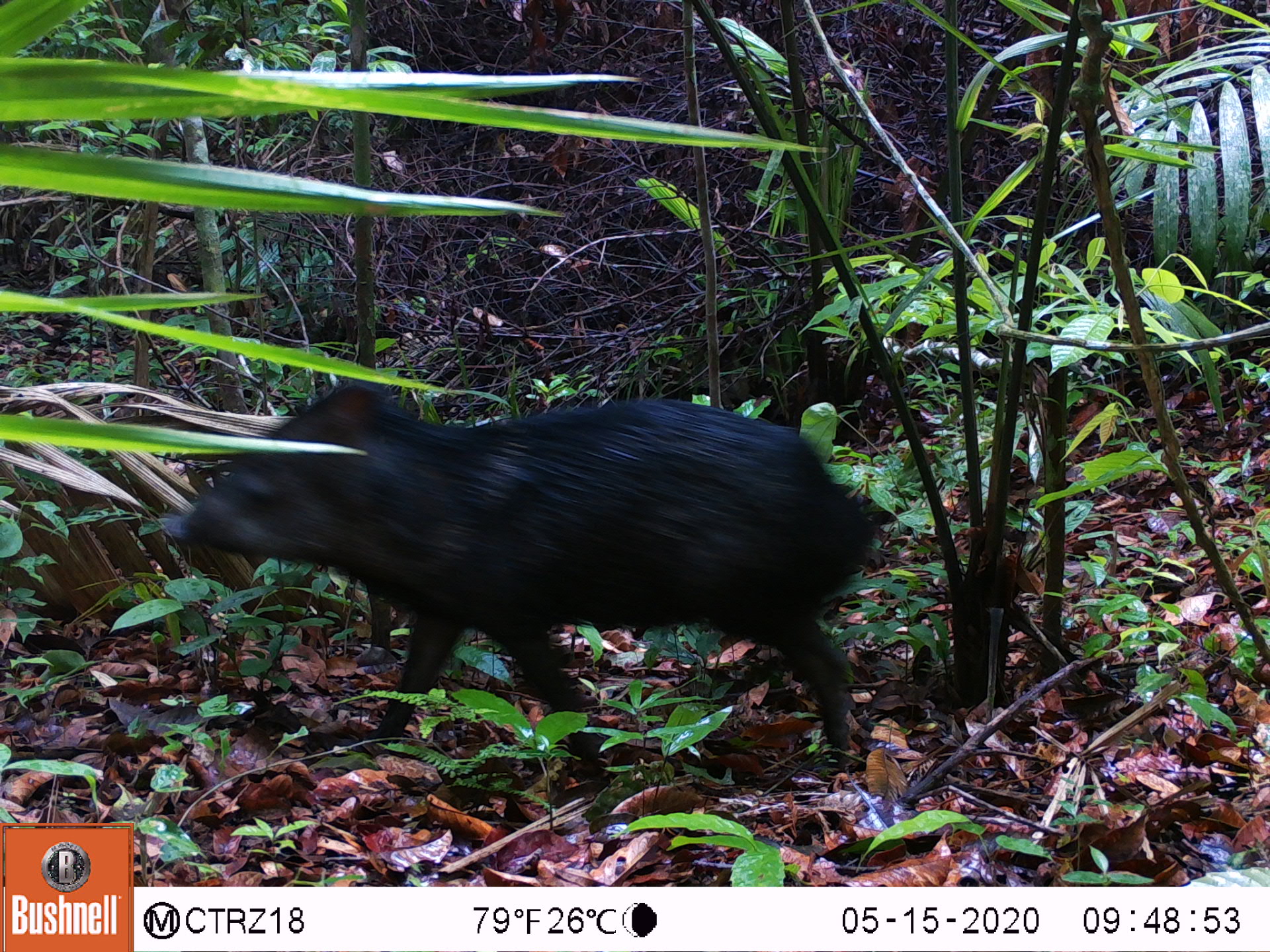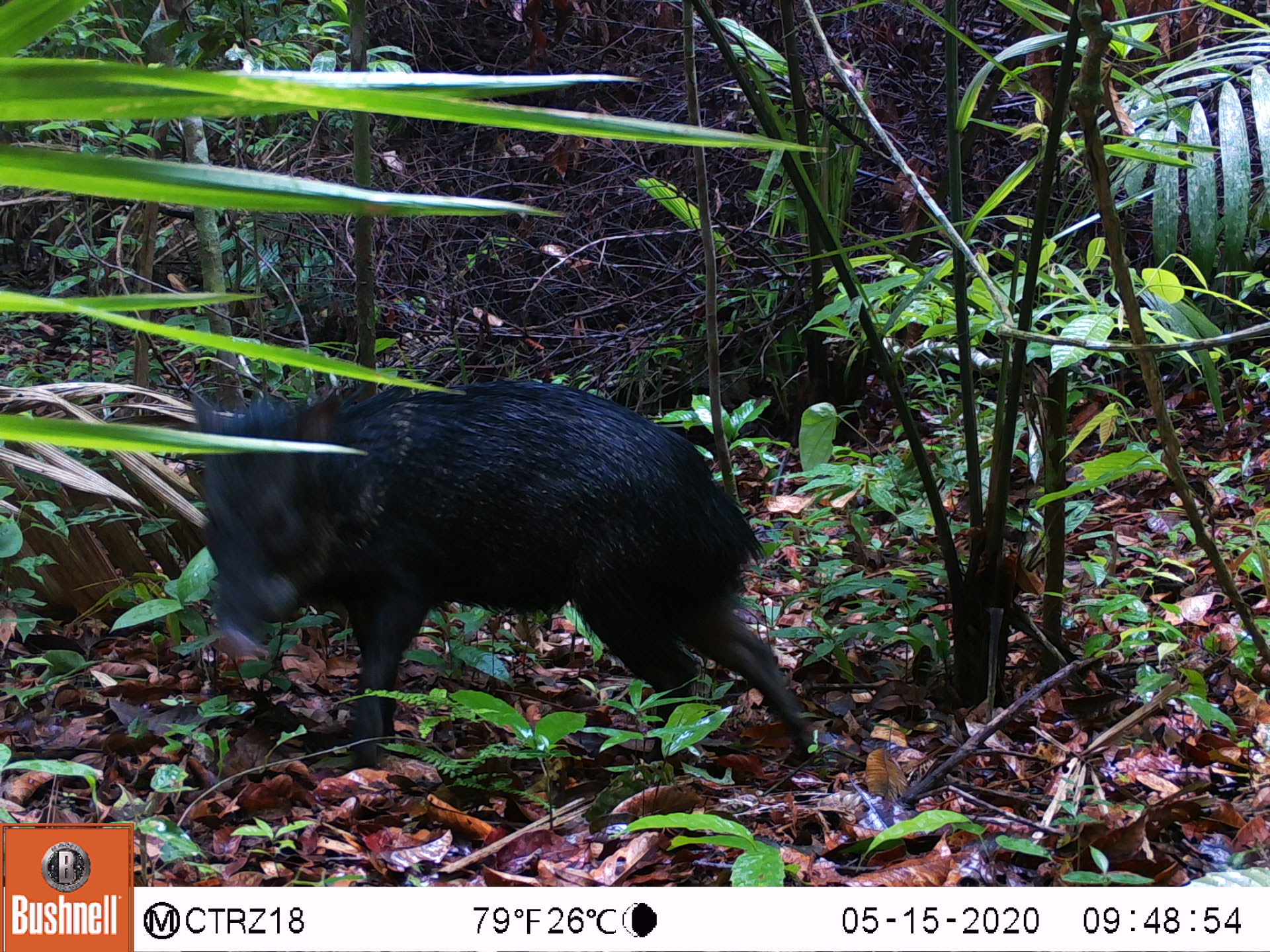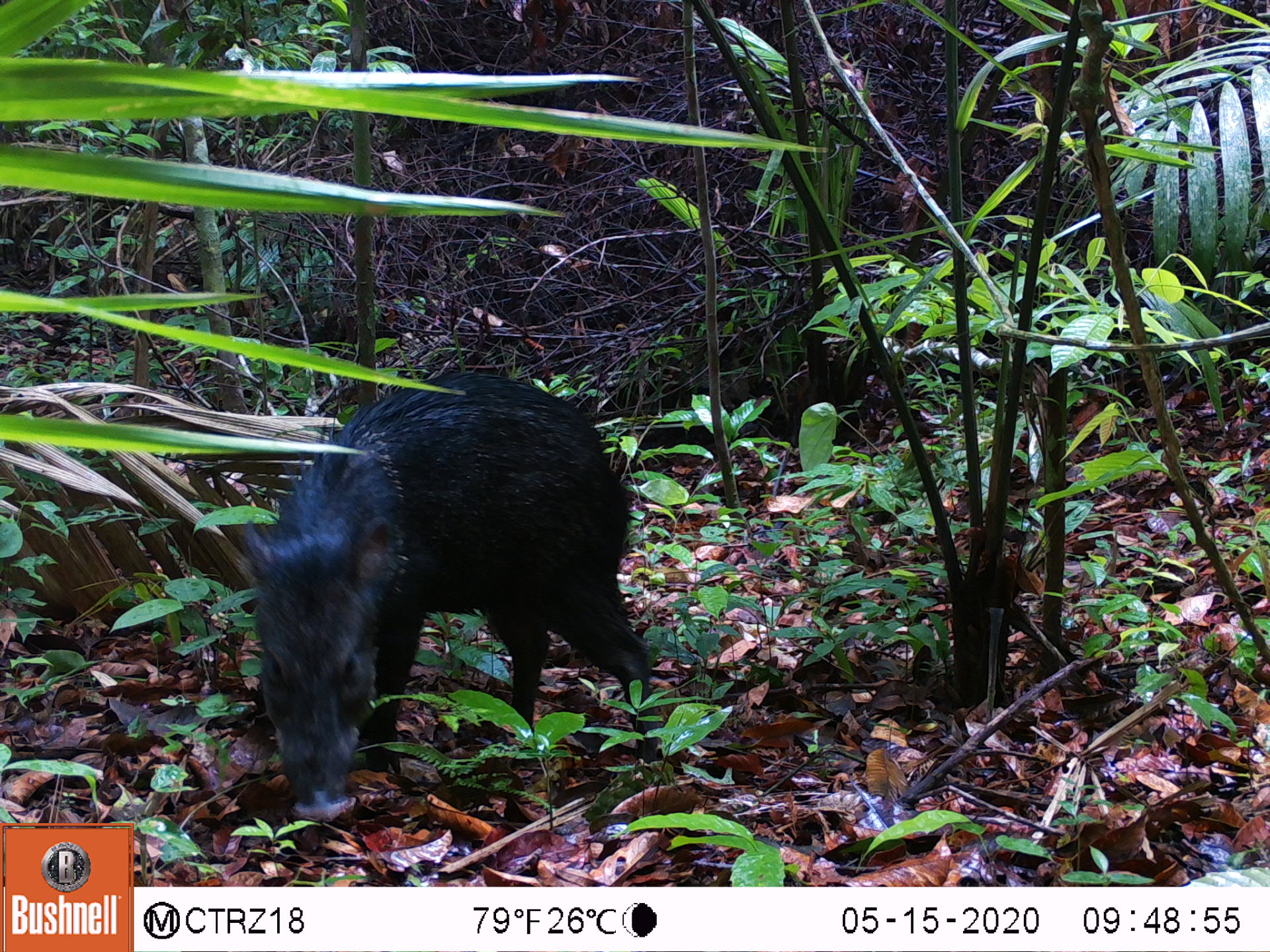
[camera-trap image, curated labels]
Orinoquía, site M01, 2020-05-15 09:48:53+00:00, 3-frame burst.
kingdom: Animalia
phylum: Chordata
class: Mammalia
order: Artiodactyla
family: Tayassuidae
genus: Pecari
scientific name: Pecari tajacu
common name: collared peccary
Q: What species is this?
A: Collared peccary (Pecari tajacu).